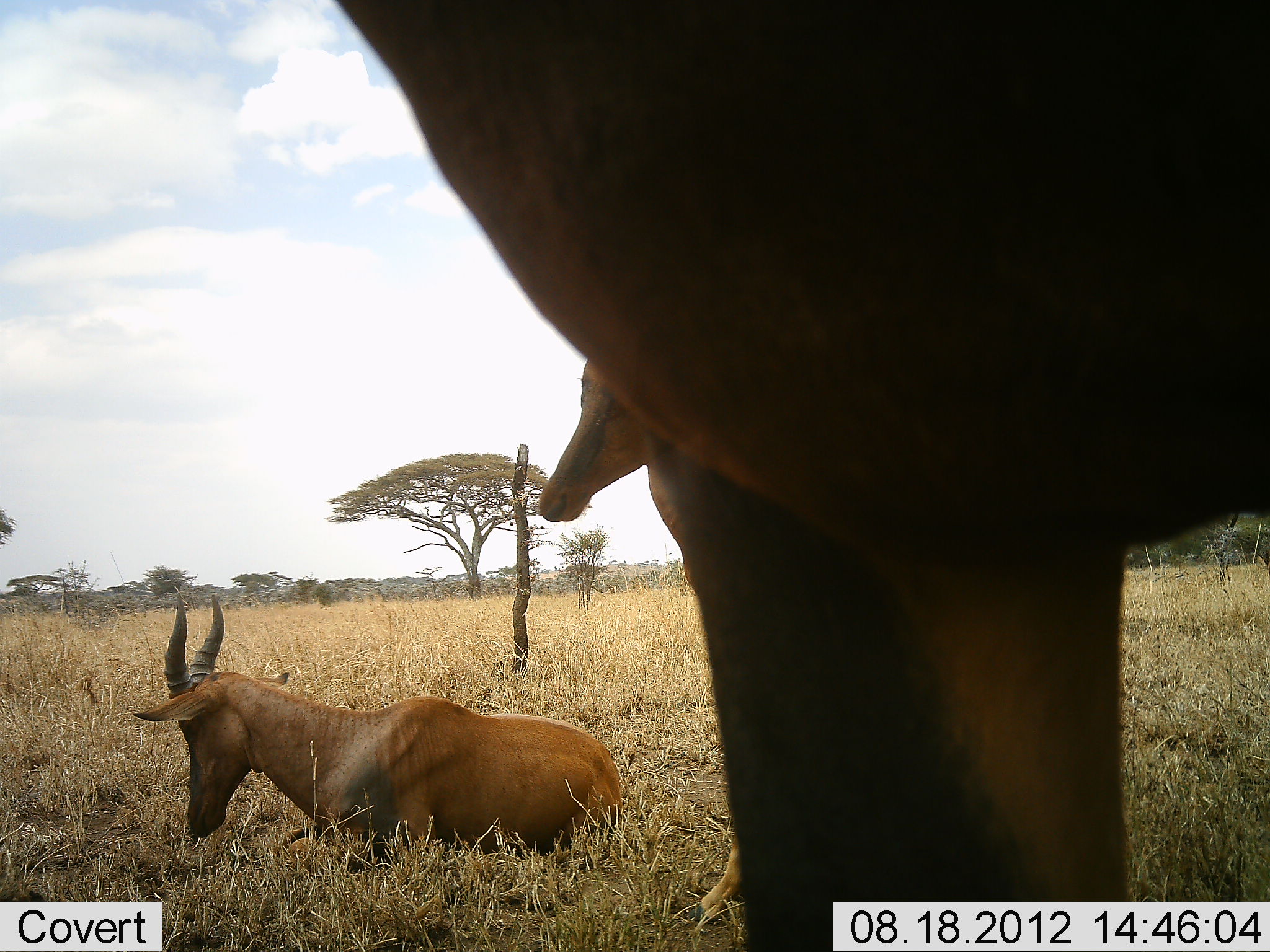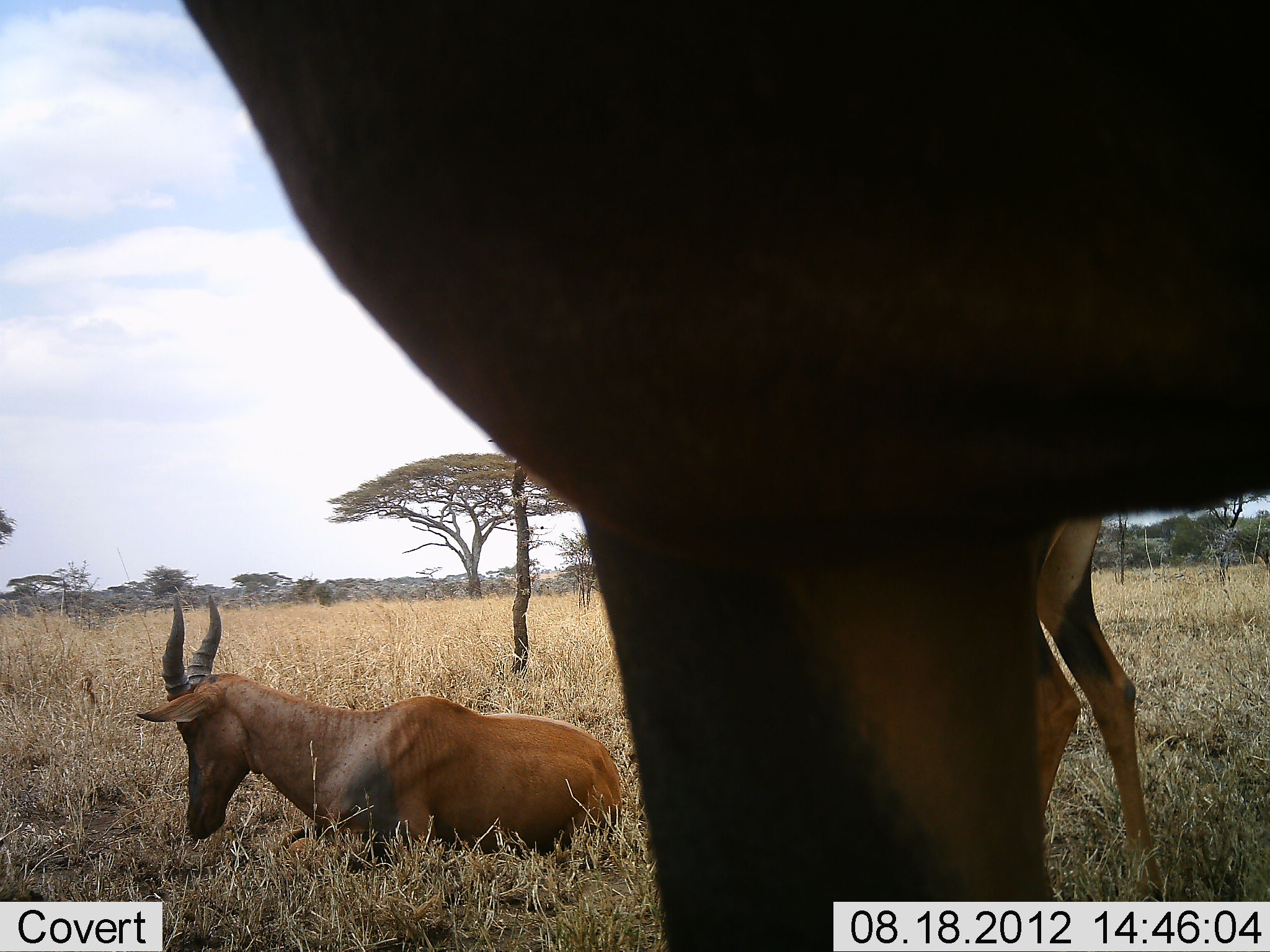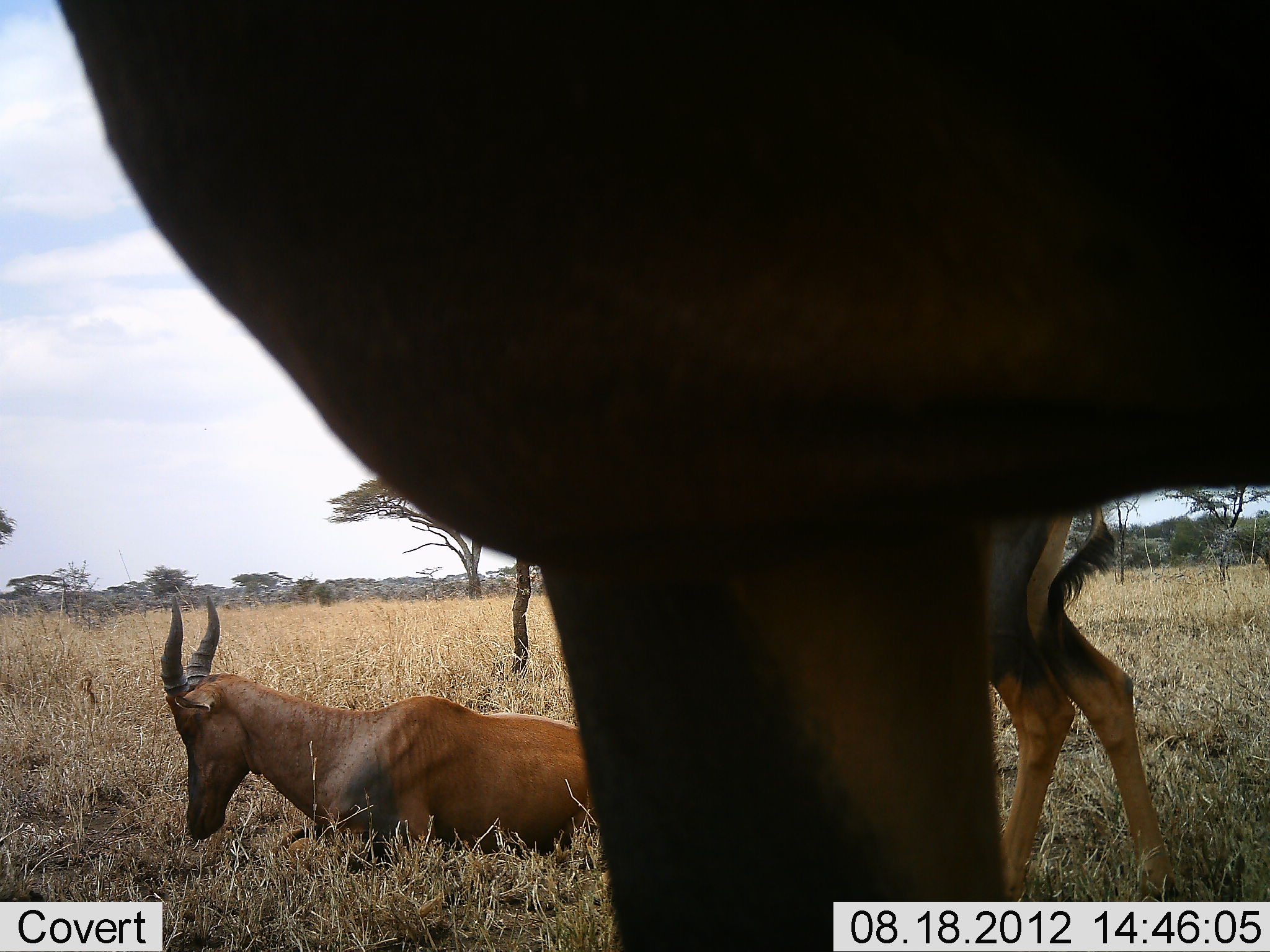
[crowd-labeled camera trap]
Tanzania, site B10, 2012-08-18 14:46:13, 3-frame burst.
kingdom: Animalia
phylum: Chordata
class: Mammalia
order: Artiodactyla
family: Bovidae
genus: Damaliscus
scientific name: Damaliscus lunatus jimela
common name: topi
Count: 3.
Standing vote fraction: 100%.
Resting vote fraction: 100%.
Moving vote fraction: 20%.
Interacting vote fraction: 0%.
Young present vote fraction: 0%.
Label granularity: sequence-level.